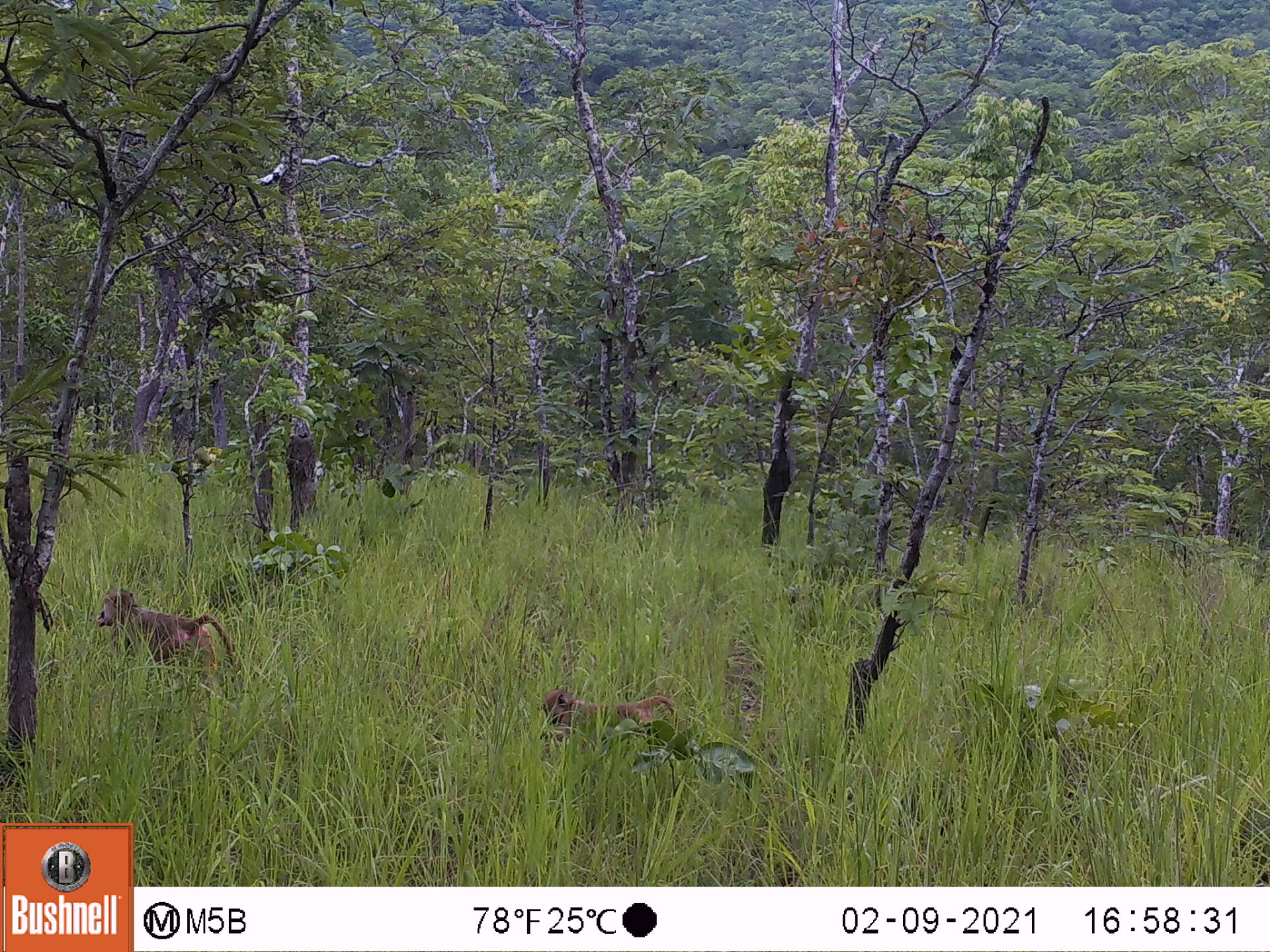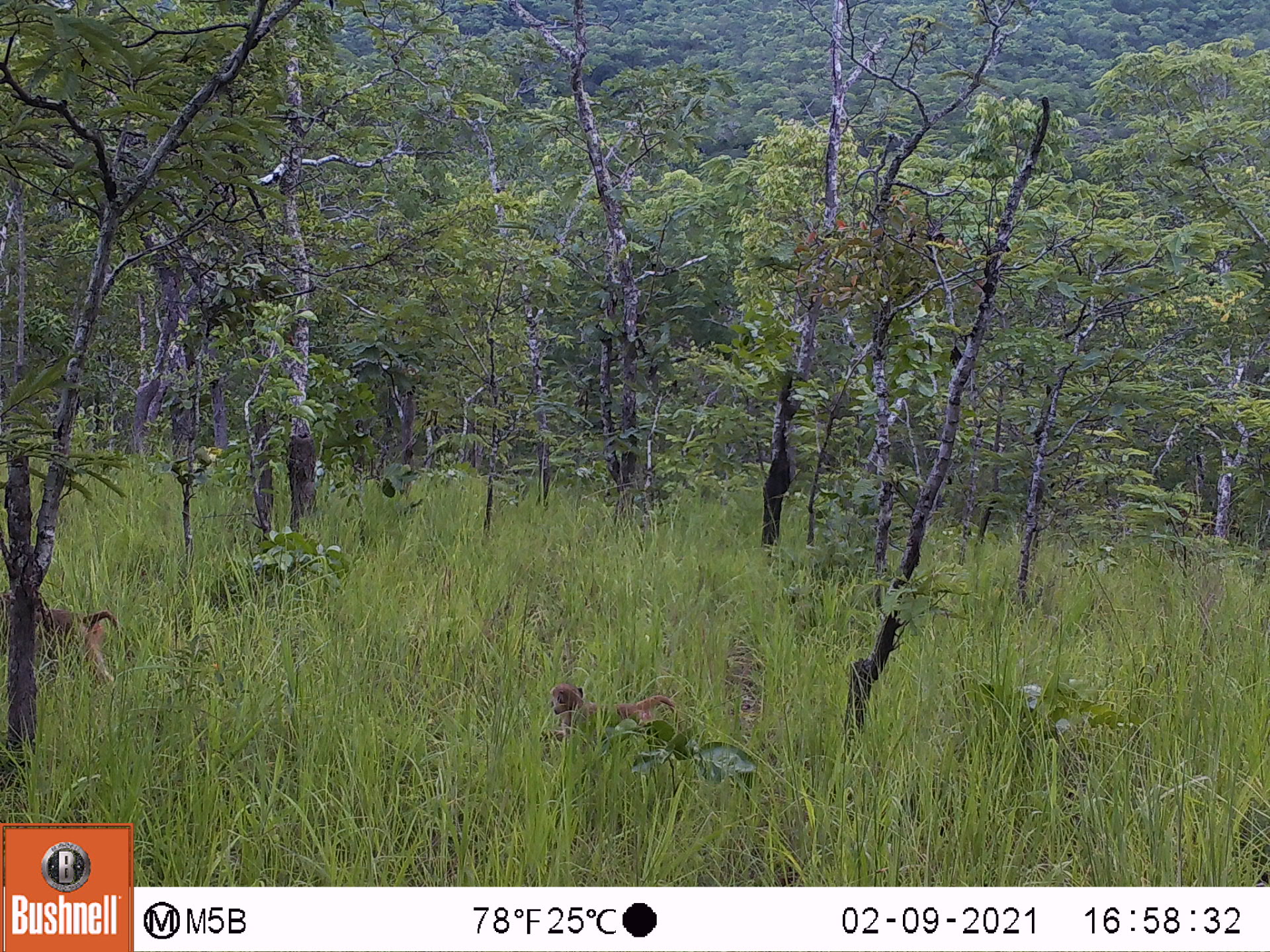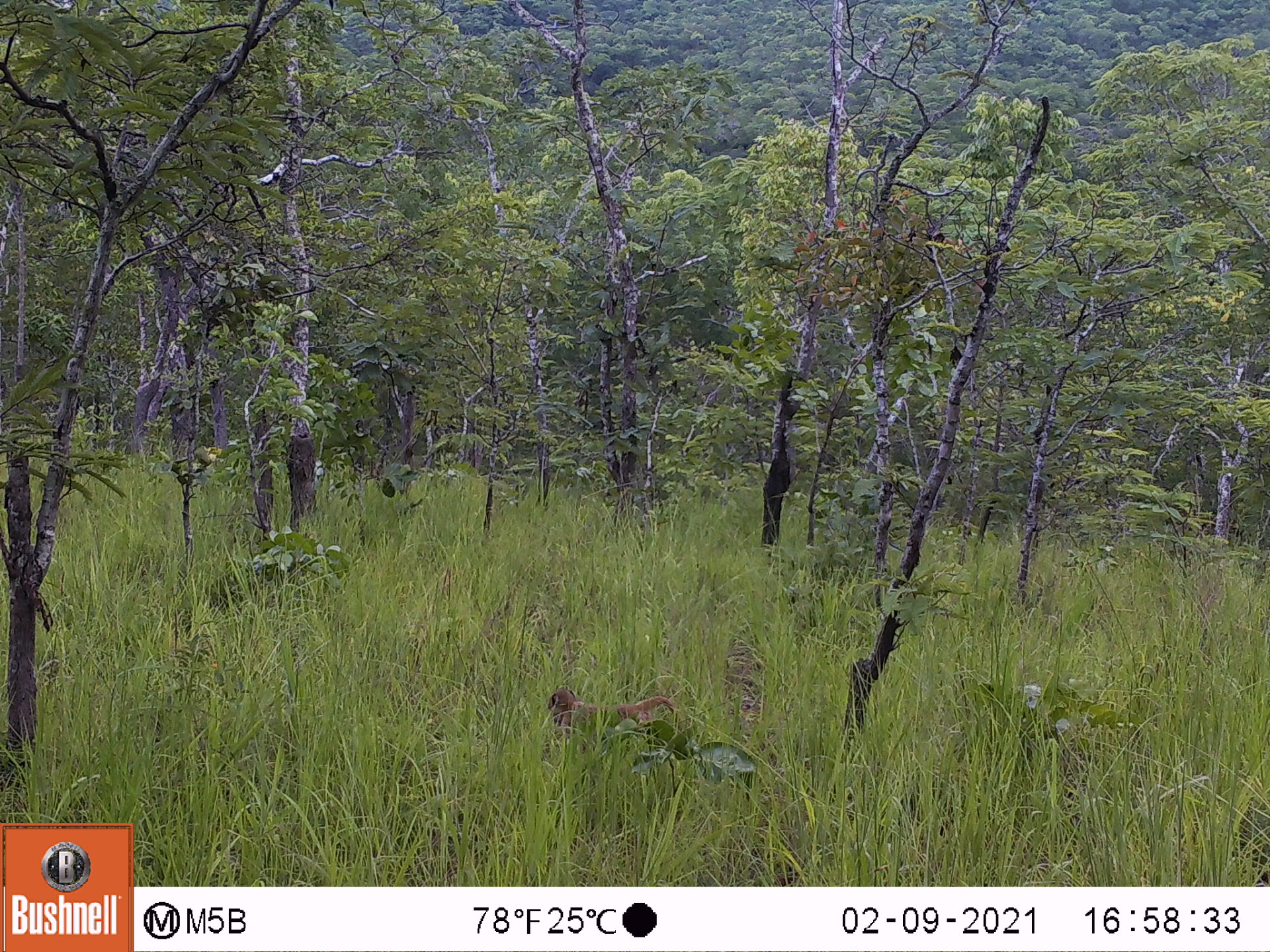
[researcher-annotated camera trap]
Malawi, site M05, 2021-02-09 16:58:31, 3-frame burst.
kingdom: Animalia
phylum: Chordata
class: Mammalia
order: Primates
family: Cercopithecidae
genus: Papio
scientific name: Papio cynocephalus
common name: yellow baboon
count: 2